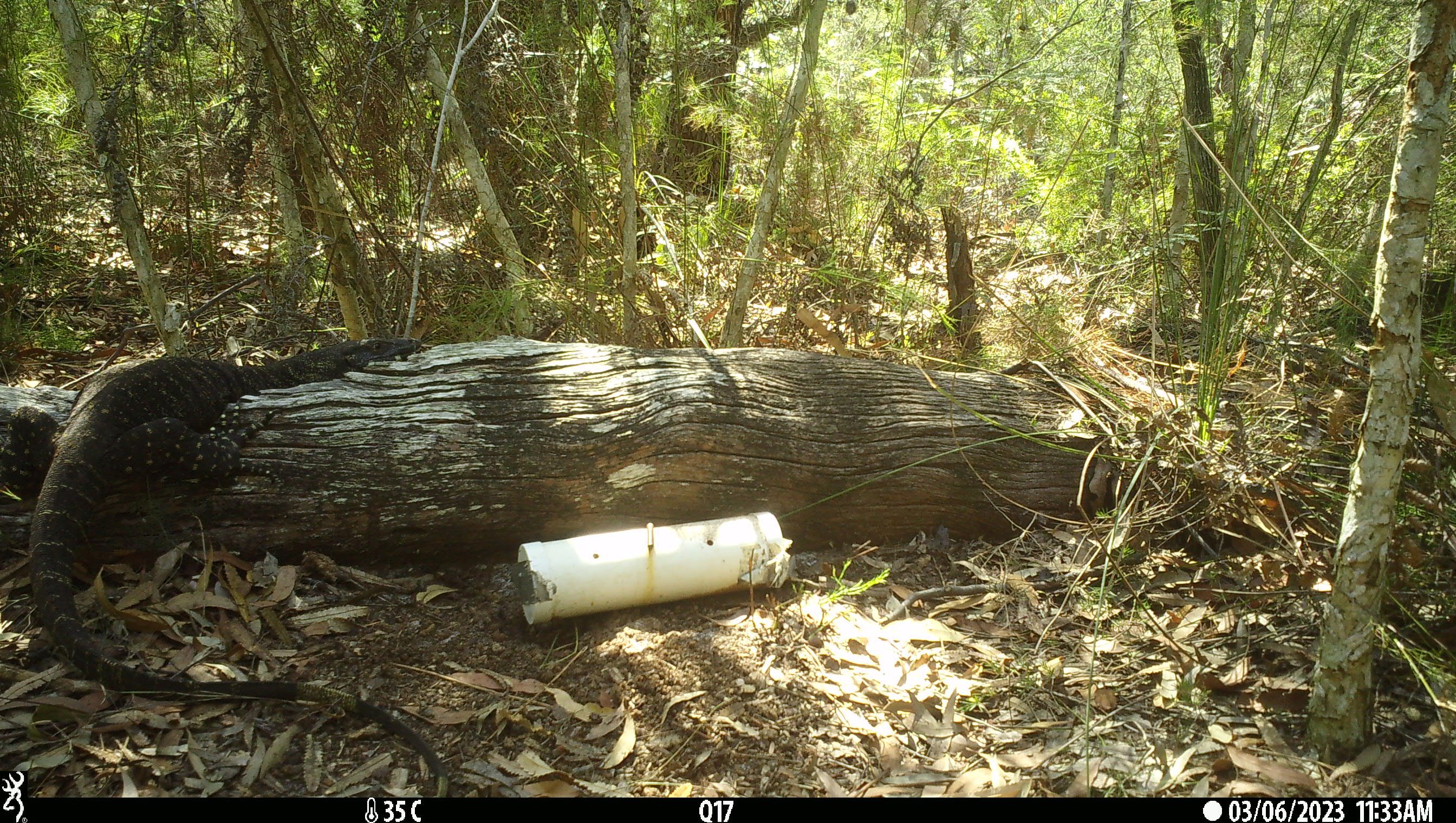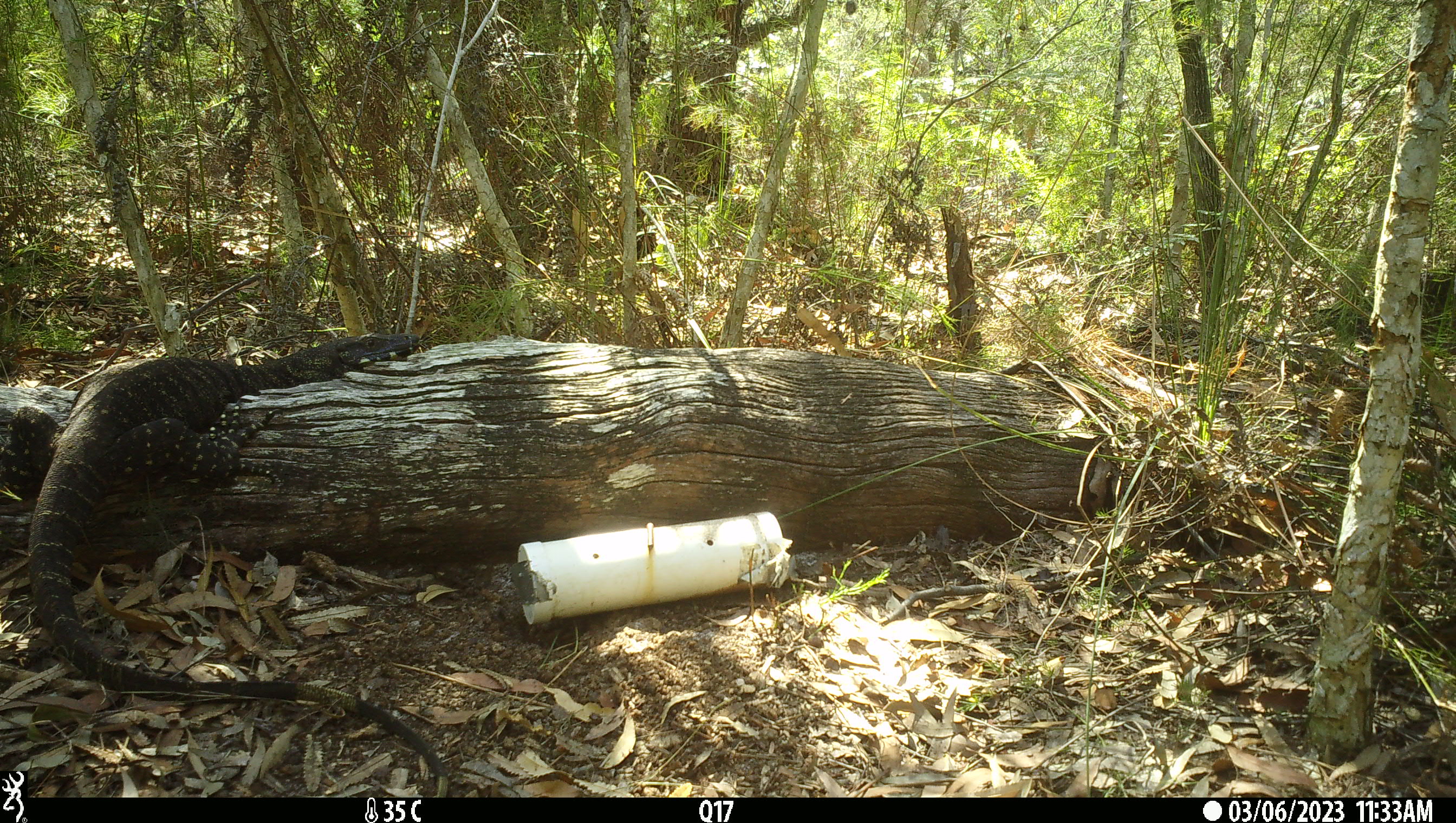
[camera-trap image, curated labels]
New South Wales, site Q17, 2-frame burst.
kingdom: Animalia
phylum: Chordata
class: Reptilia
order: Squamata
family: Varanidae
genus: Varanus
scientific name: Varanus varius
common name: lace monitor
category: goanna